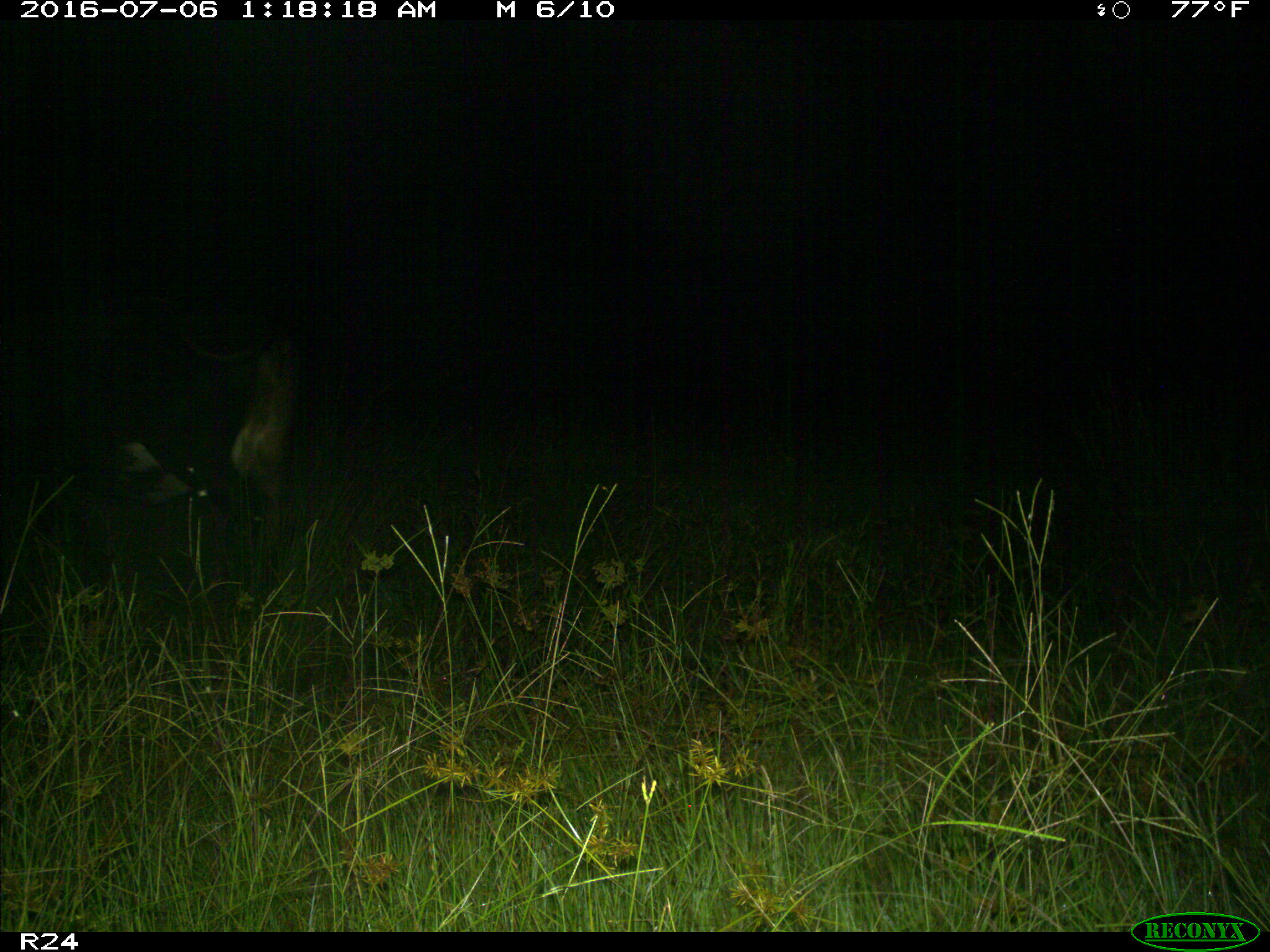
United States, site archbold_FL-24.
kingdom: Animalia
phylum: Chordata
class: Mammalia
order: Artiodactyla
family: Bovidae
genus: Bos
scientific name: Bos taurus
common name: domestic cow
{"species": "Bos taurus (domestic cow)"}